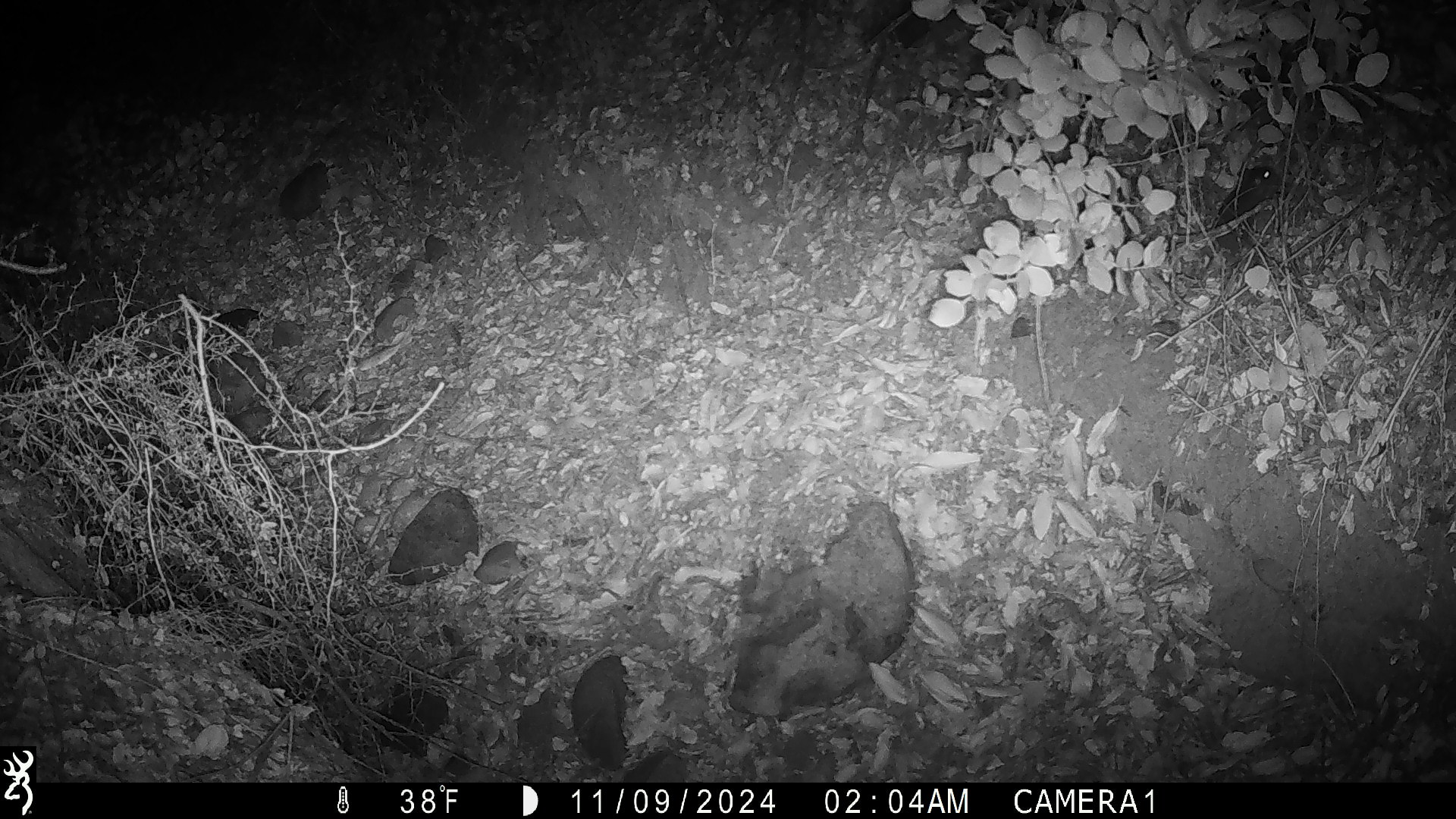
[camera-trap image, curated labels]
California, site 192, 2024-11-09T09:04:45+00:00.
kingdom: Animalia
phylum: Chordata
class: Mammalia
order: Rodentia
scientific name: Rodentia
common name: mouse or rat